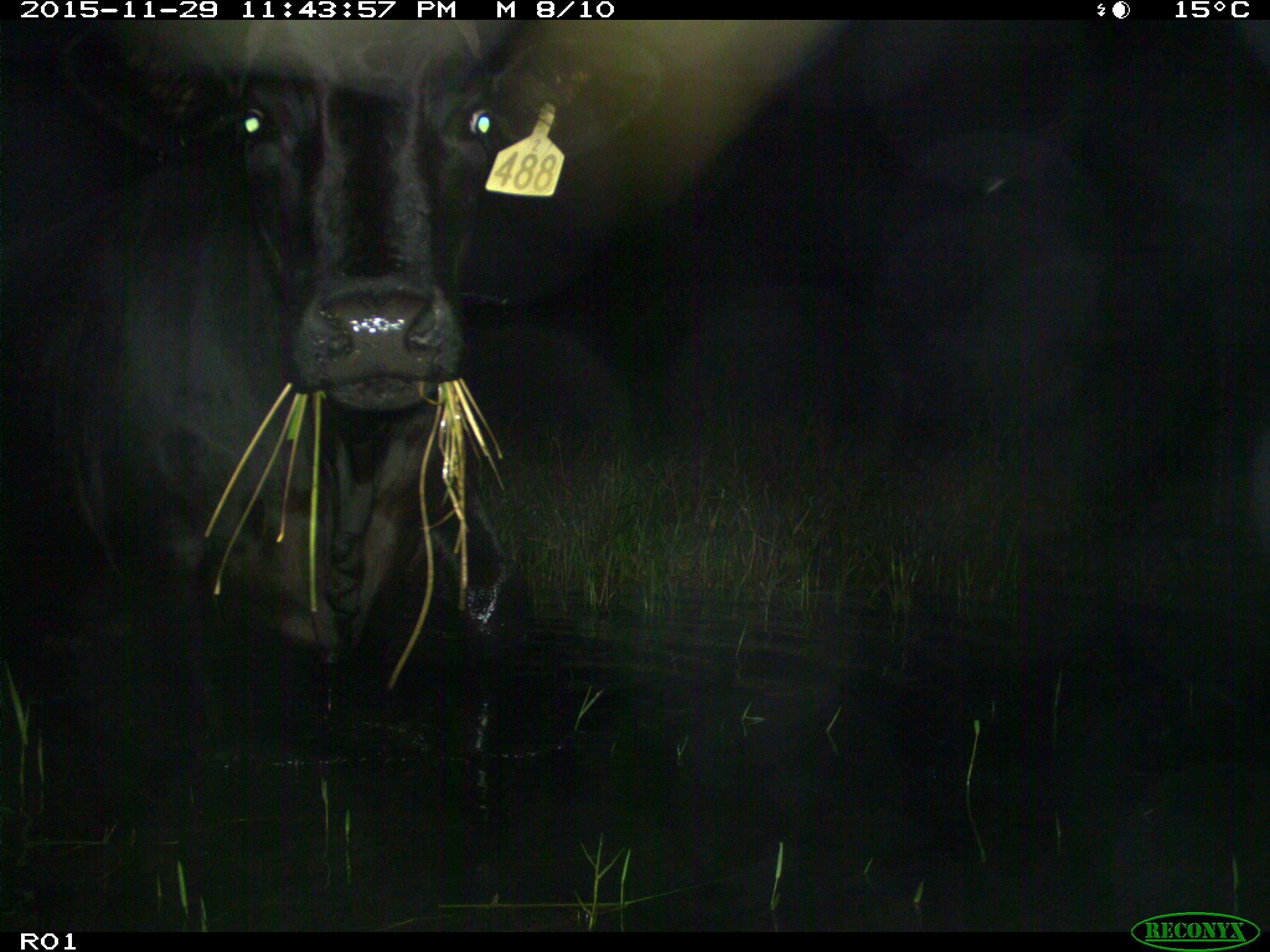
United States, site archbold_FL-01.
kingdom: Animalia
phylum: Chordata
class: Mammalia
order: Artiodactyla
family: Bovidae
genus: Bos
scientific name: Bos taurus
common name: domestic cow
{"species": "Bos taurus (domestic cow)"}